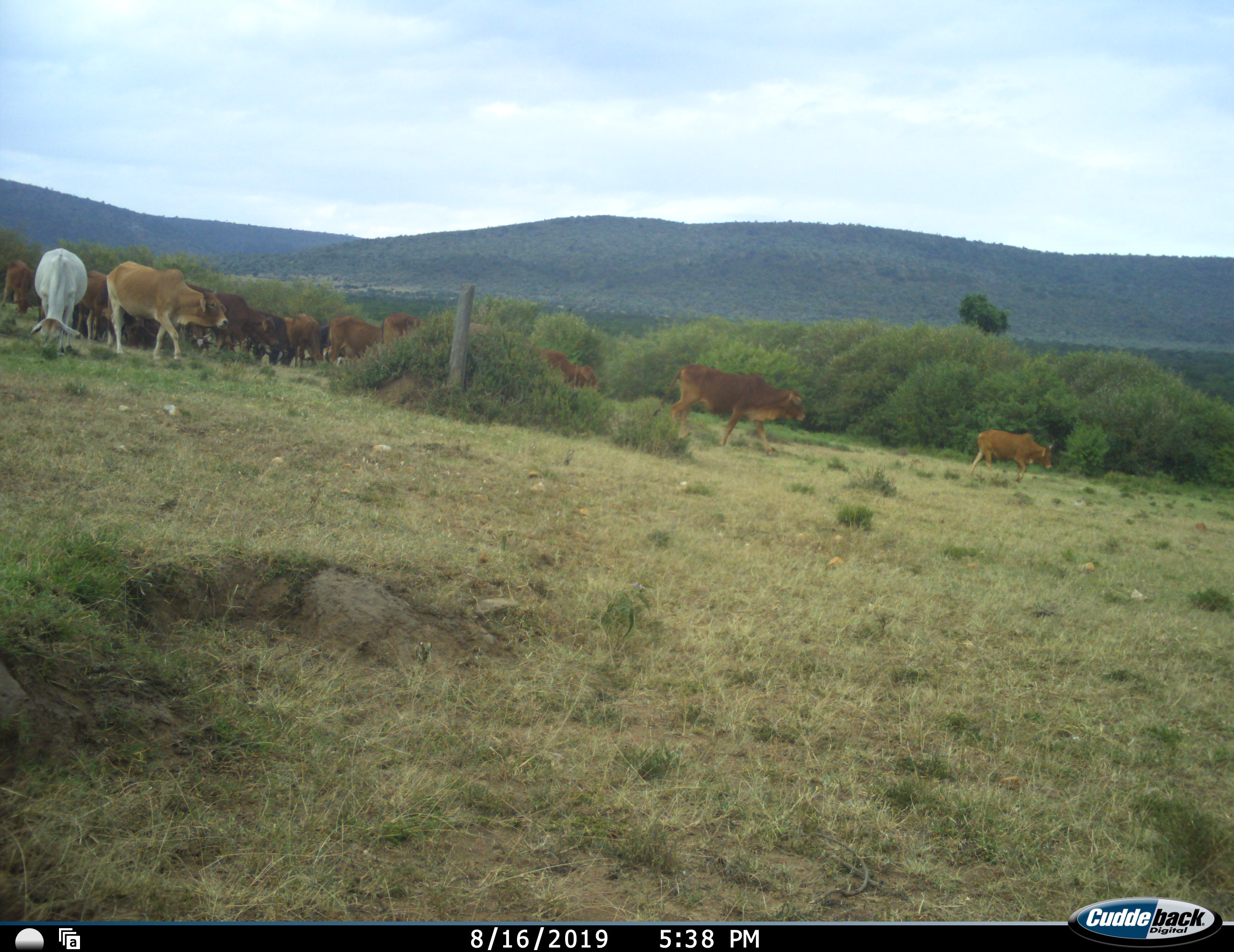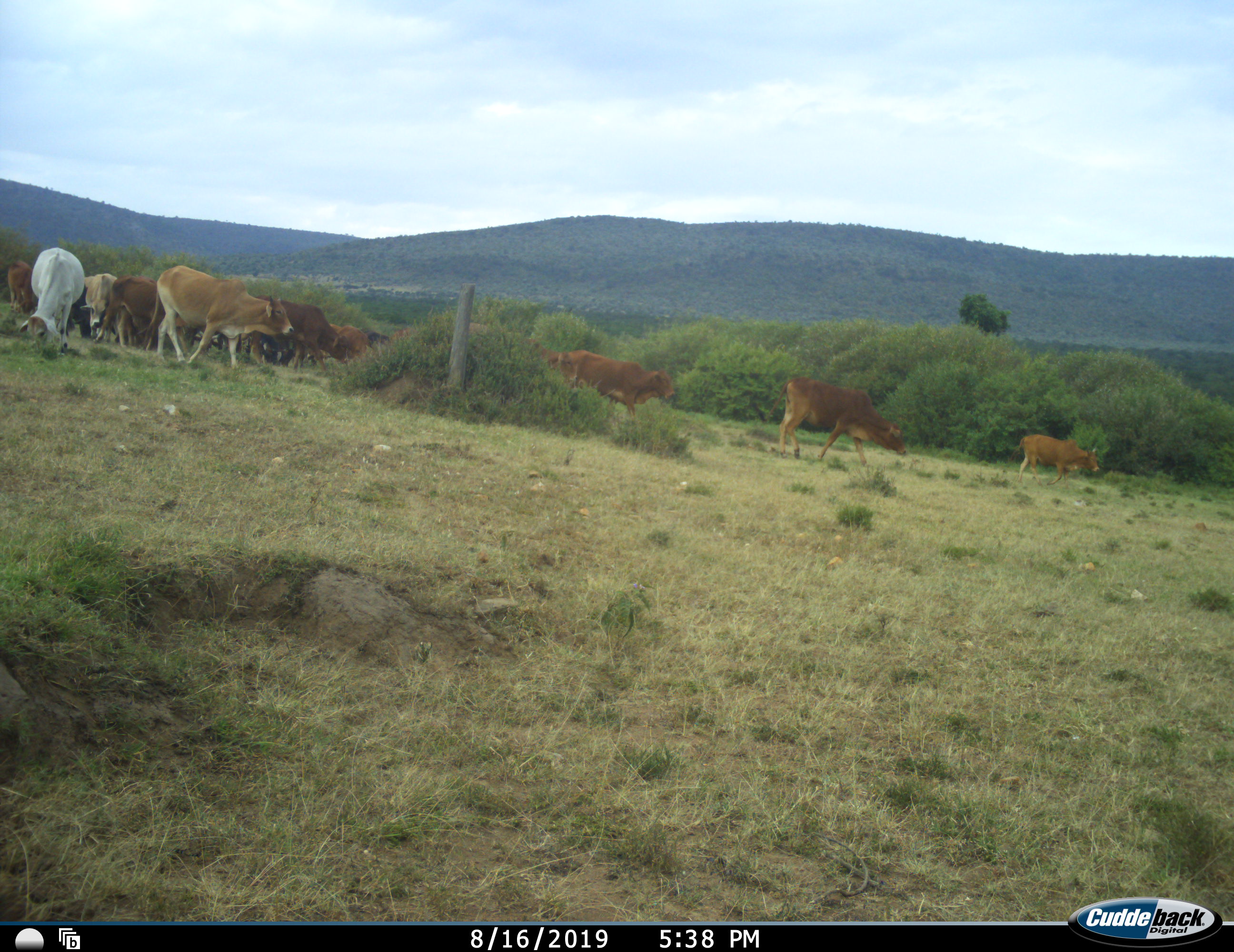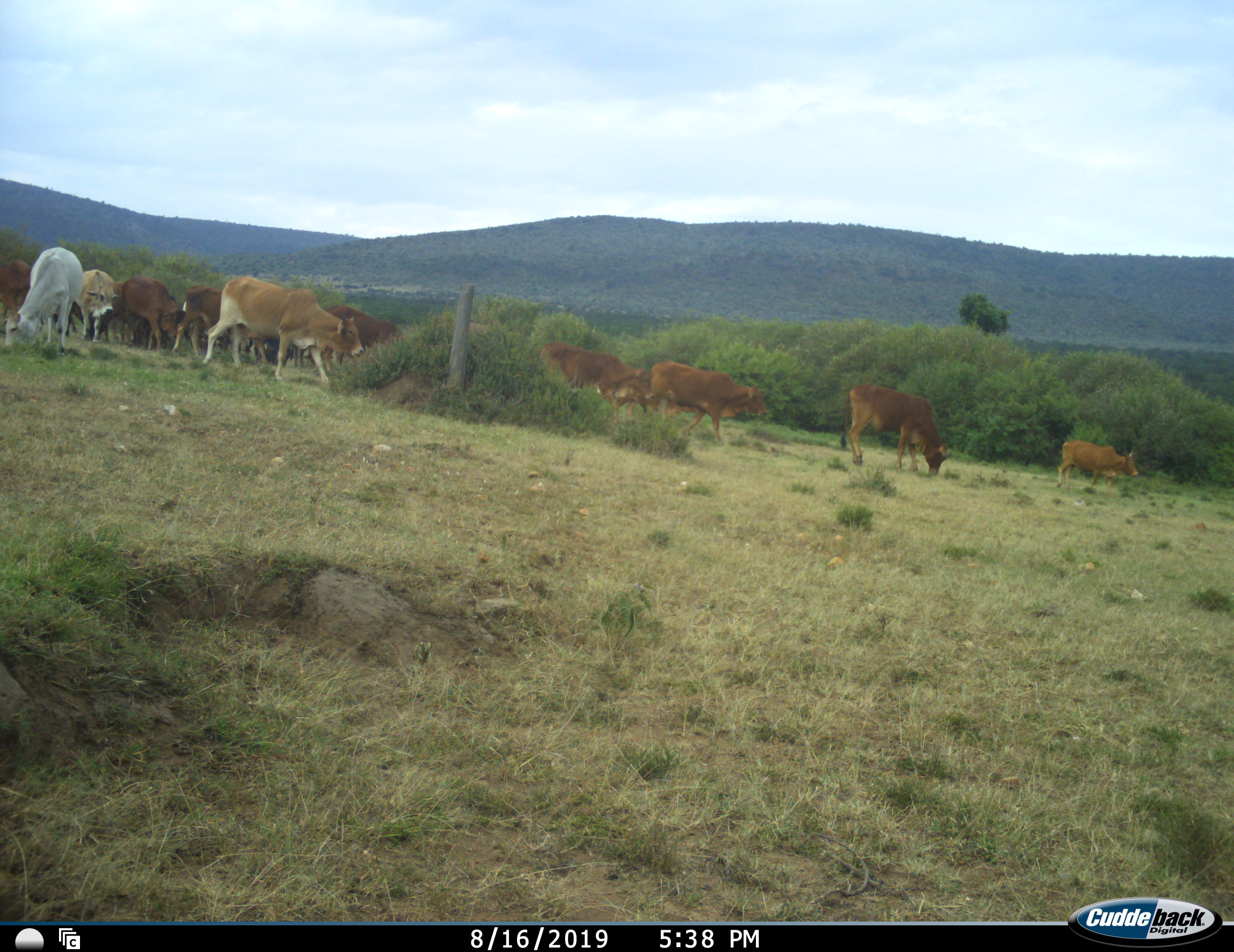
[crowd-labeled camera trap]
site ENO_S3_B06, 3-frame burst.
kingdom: Animalia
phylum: Chordata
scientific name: Vertebrata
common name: domestic animal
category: domesticanimal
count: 11-50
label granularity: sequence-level